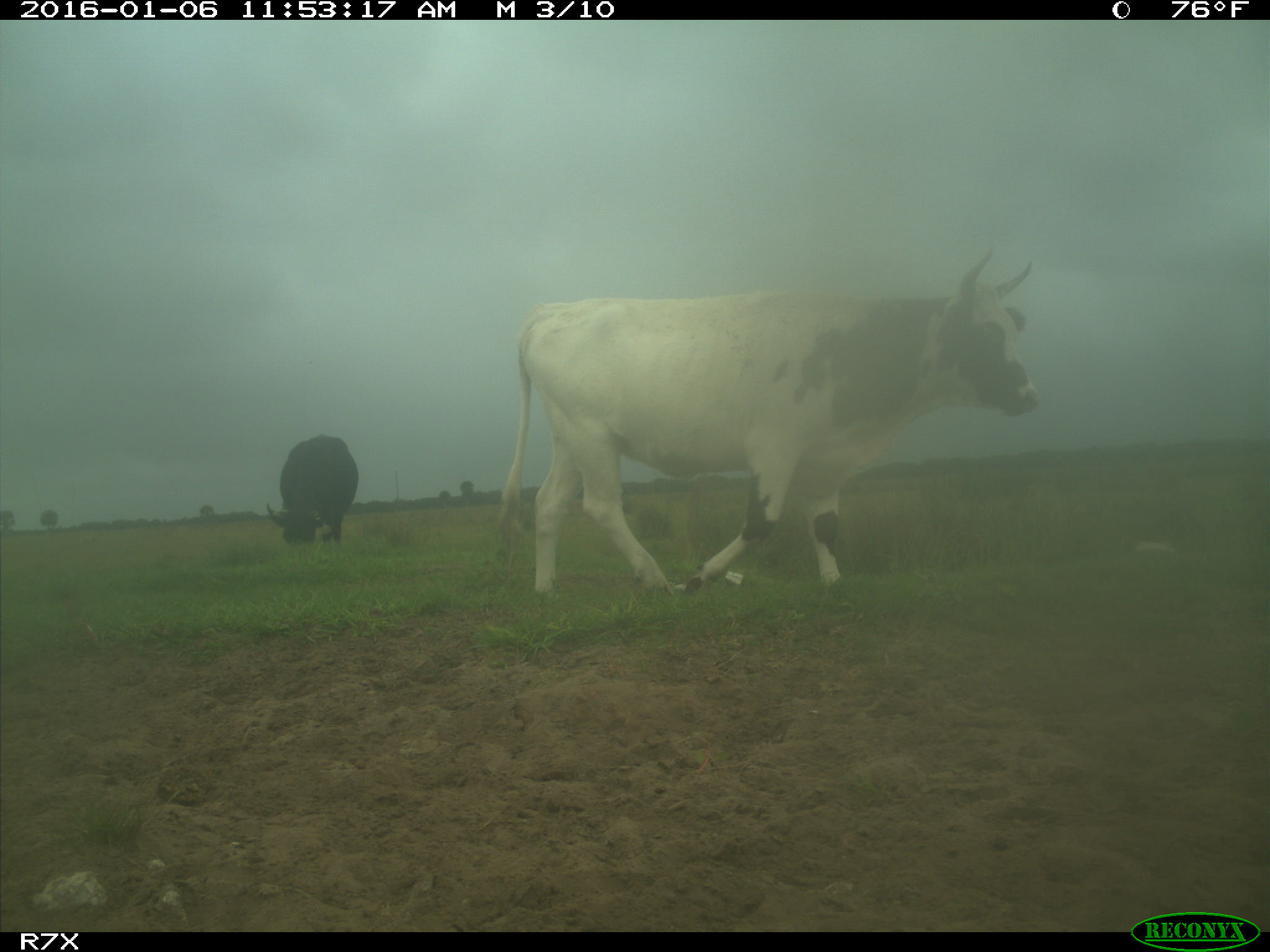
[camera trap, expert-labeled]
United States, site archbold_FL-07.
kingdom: Animalia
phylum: Chordata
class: Mammalia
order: Artiodactyla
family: Bovidae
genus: Bos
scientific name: Bos taurus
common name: domestic cow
Bos taurus (domestic cow).